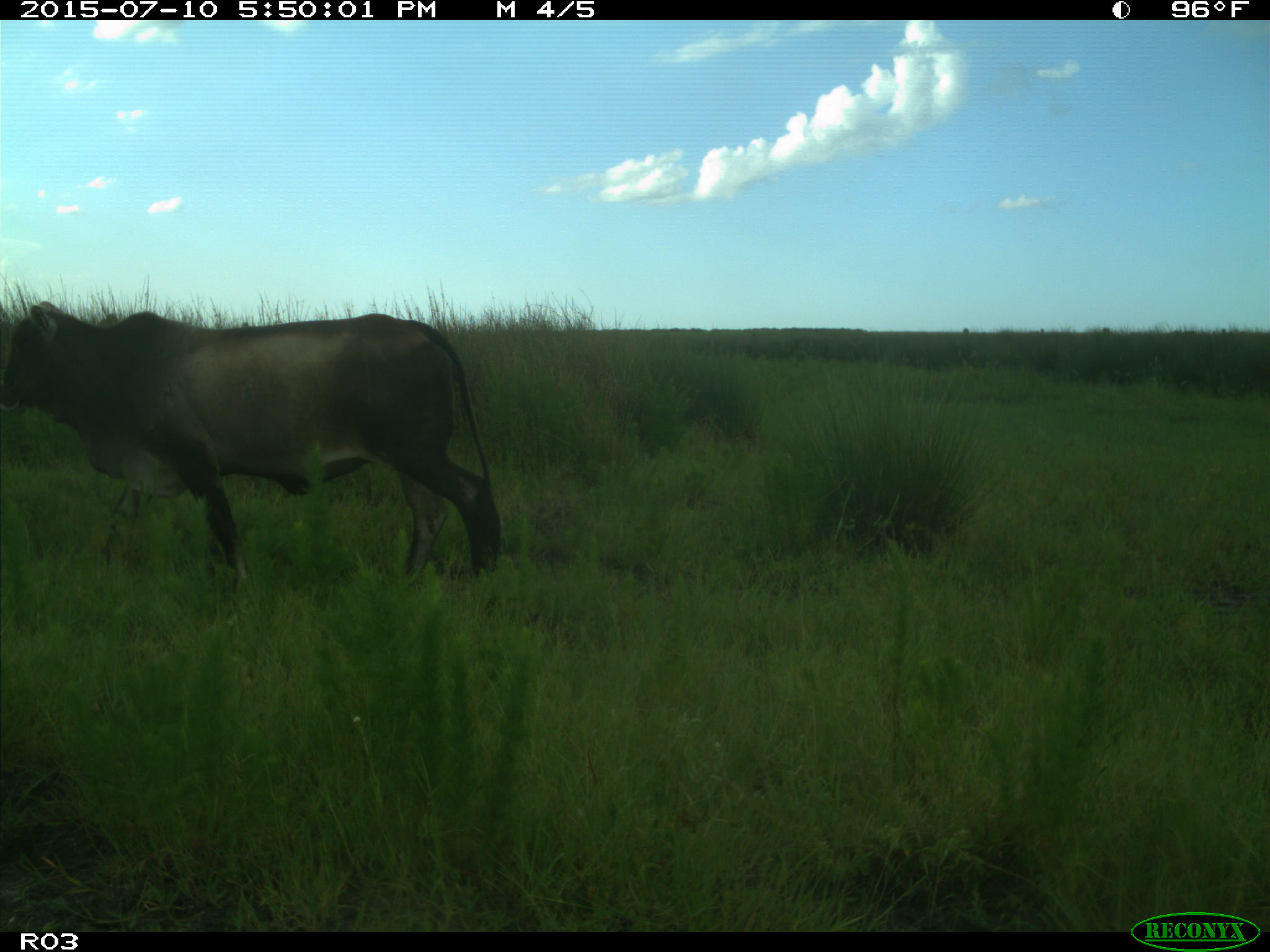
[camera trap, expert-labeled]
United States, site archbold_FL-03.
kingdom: Animalia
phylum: Chordata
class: Mammalia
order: Artiodactyla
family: Bovidae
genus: Bos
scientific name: Bos taurus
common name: domestic cow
Bos taurus (domestic cow).